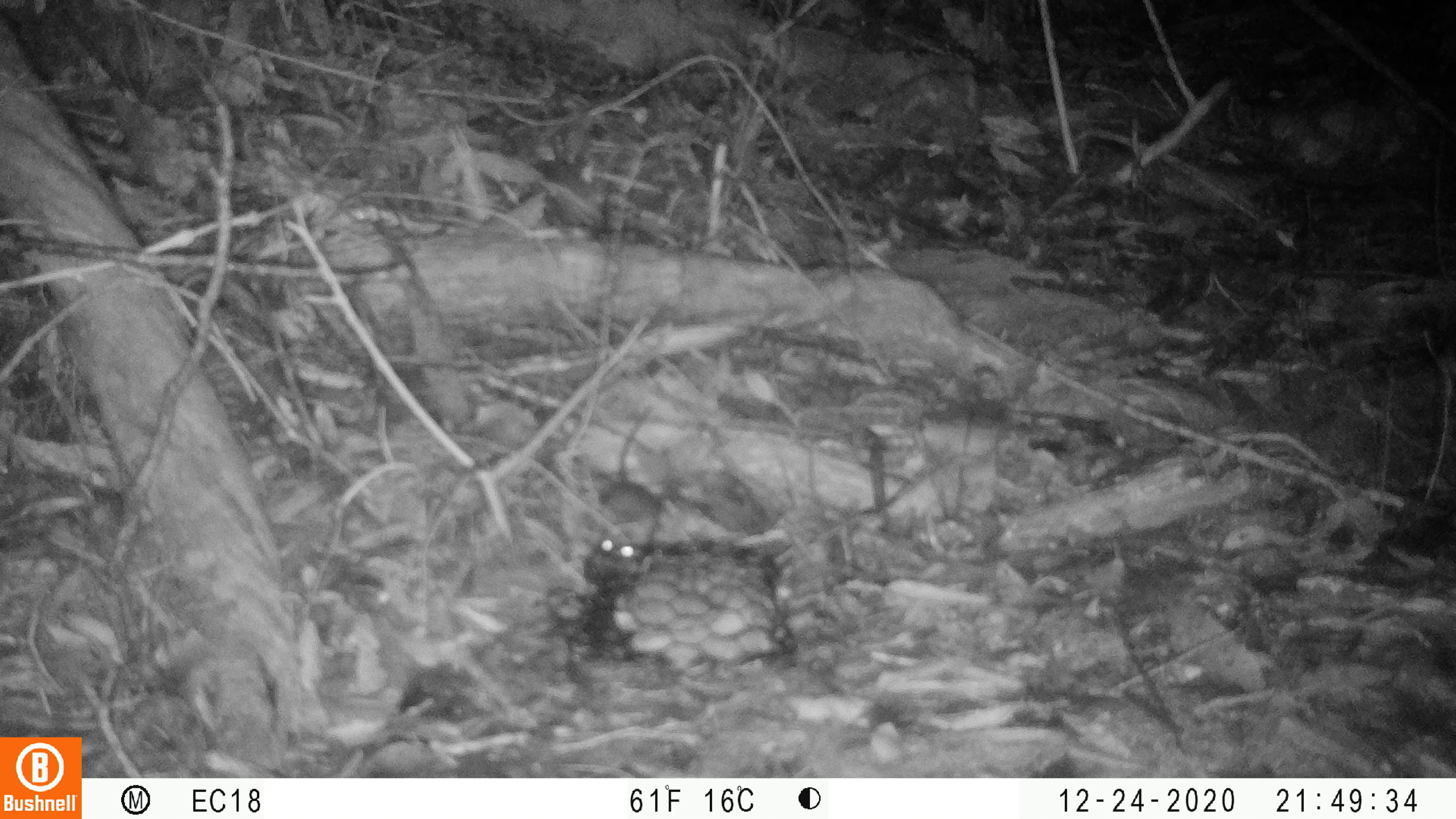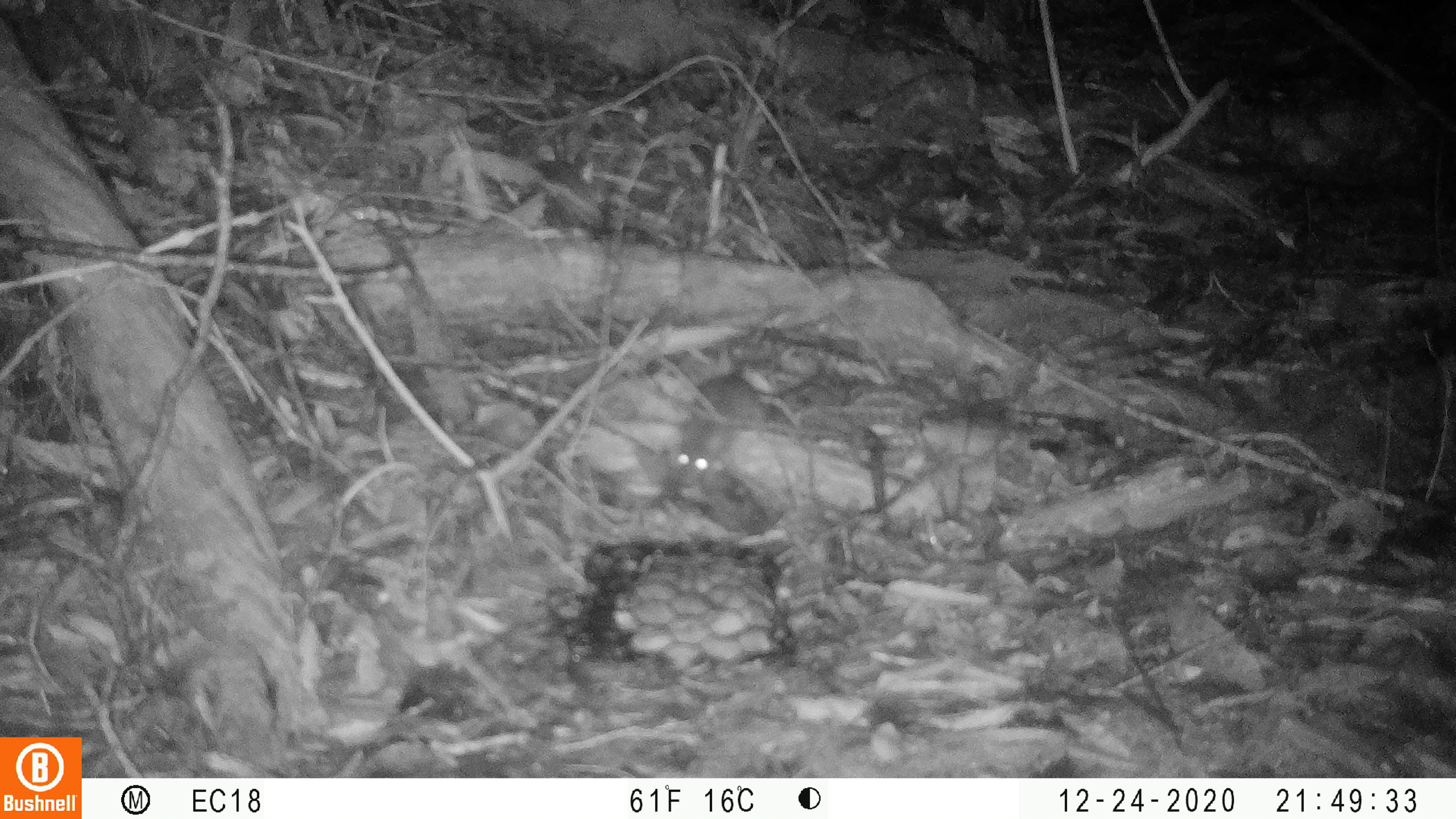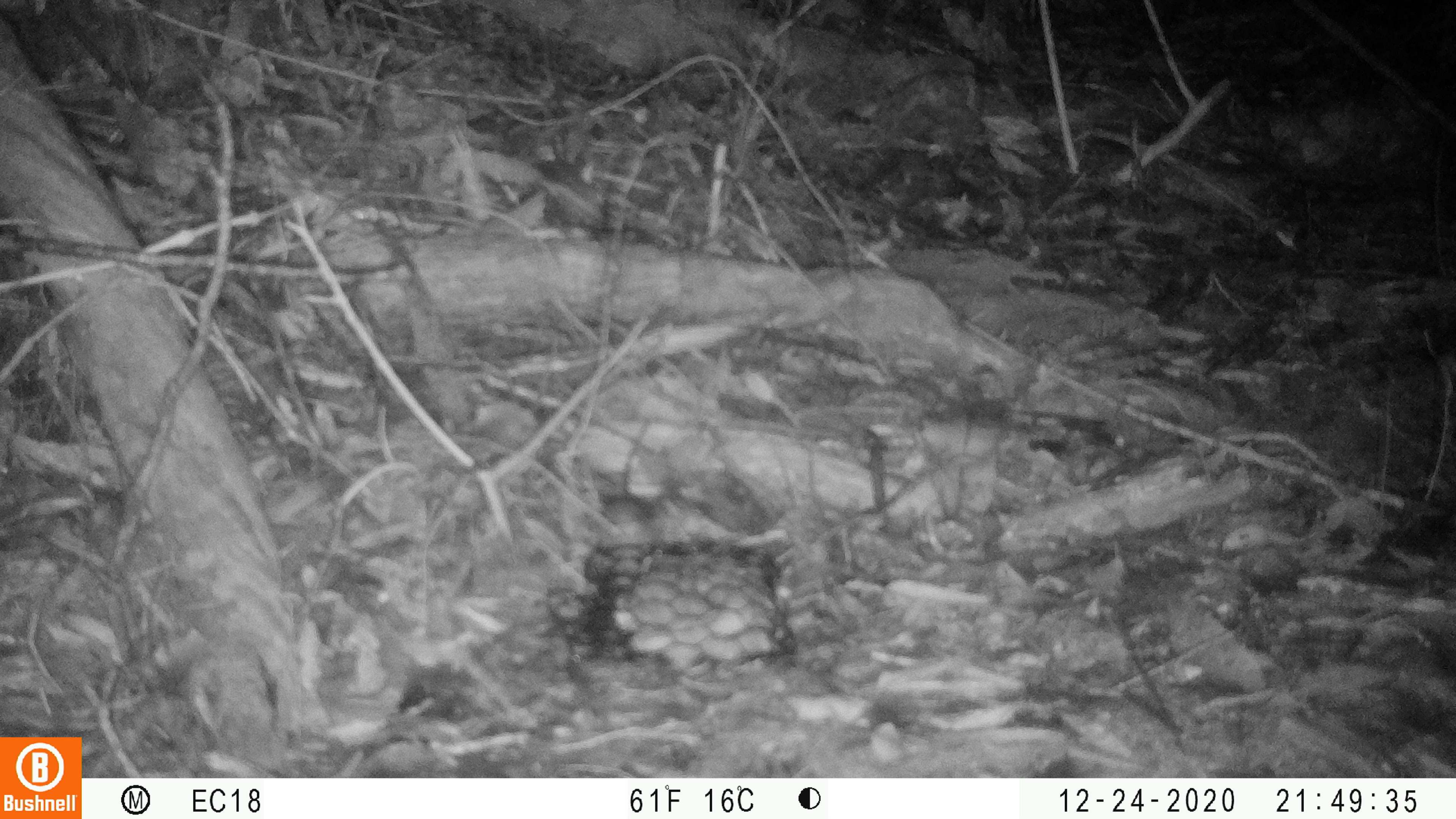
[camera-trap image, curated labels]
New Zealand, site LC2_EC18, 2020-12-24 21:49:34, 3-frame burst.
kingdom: Animalia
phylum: Chordata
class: Mammalia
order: Rodentia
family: Muridae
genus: Mus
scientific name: Mus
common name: mouse